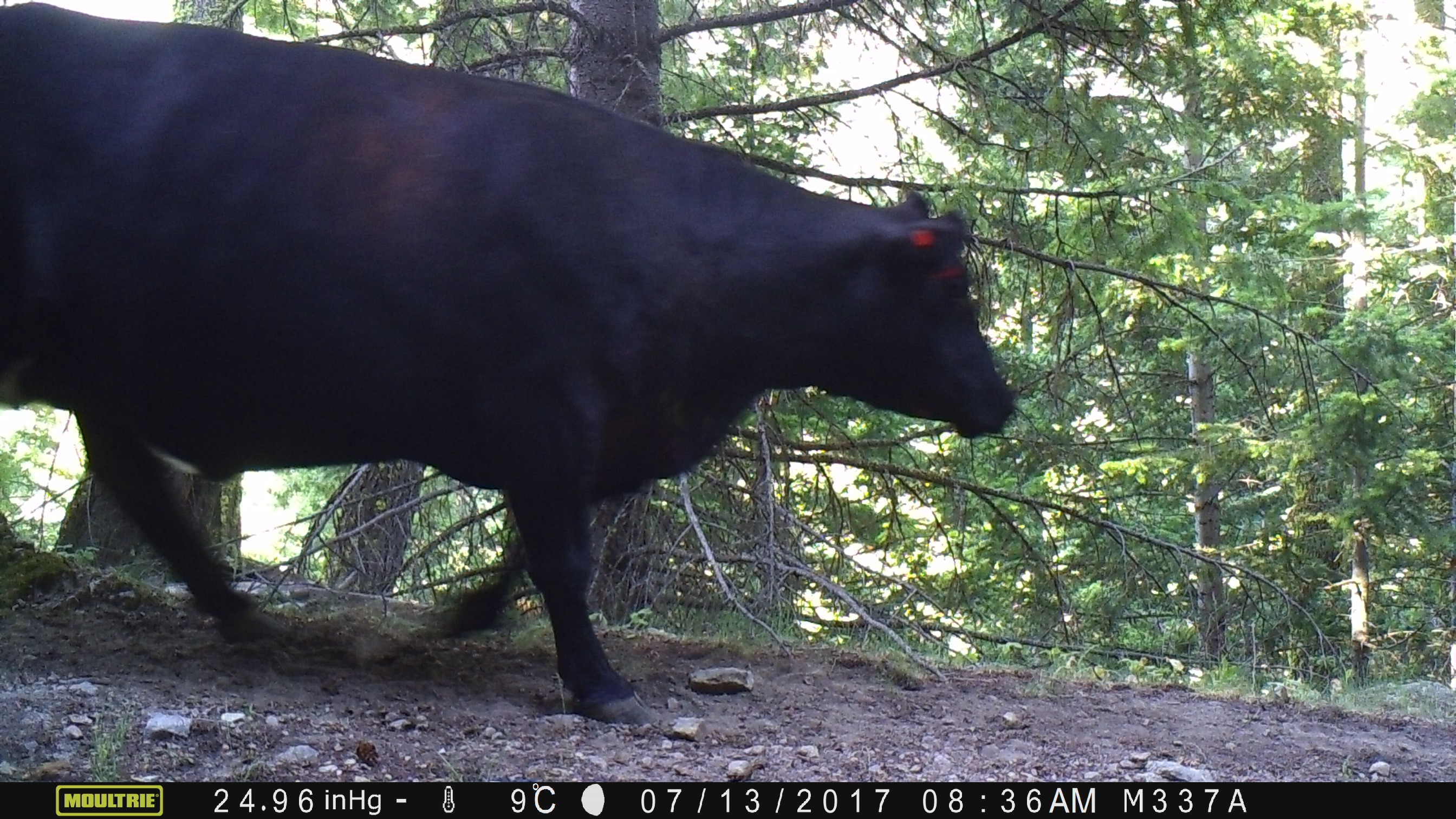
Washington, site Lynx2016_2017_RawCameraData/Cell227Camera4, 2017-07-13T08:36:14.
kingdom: Animalia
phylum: Chordata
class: Mammalia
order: Artiodactyla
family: Bovidae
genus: Bos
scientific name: Bos taurus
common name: domestic cattle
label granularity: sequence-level